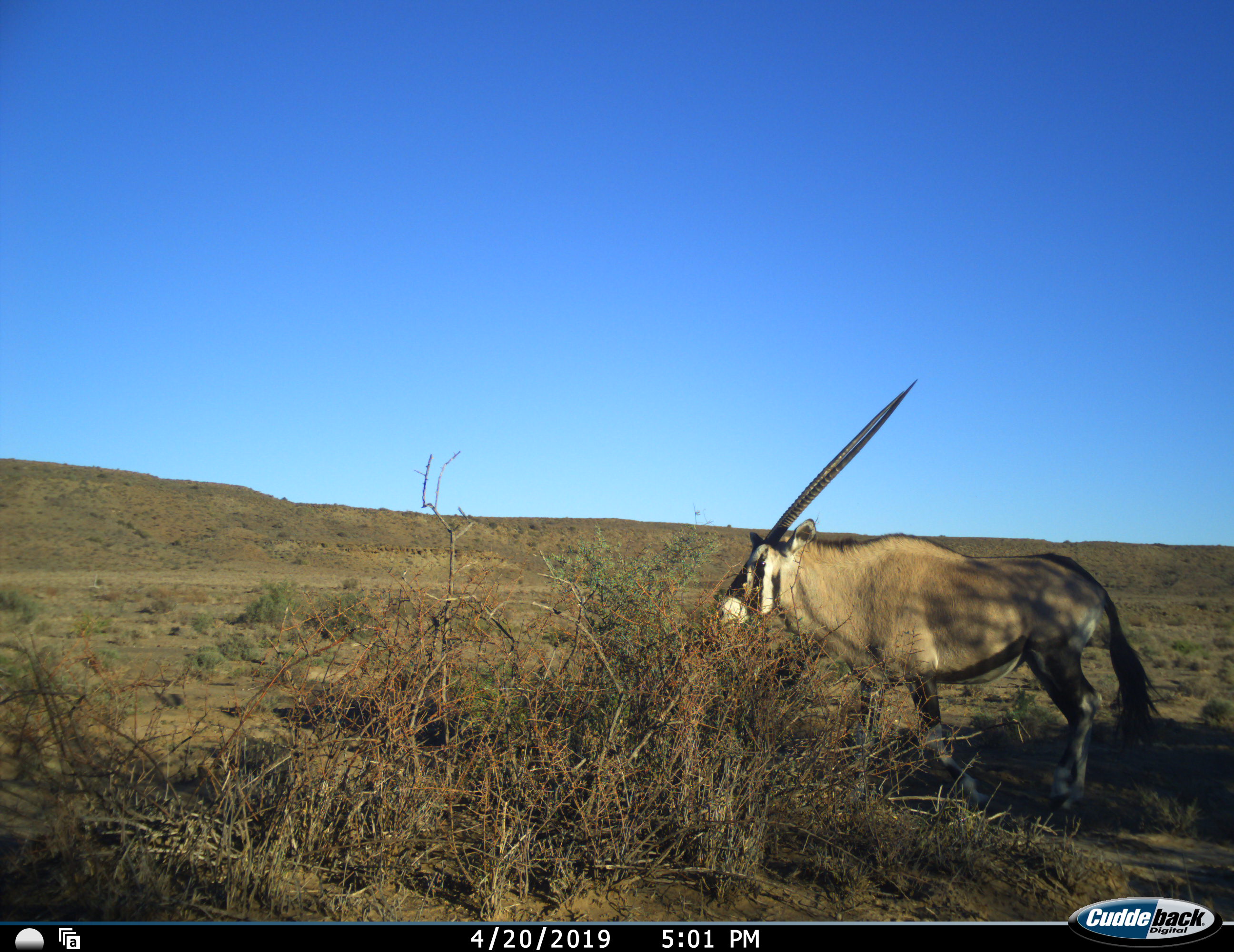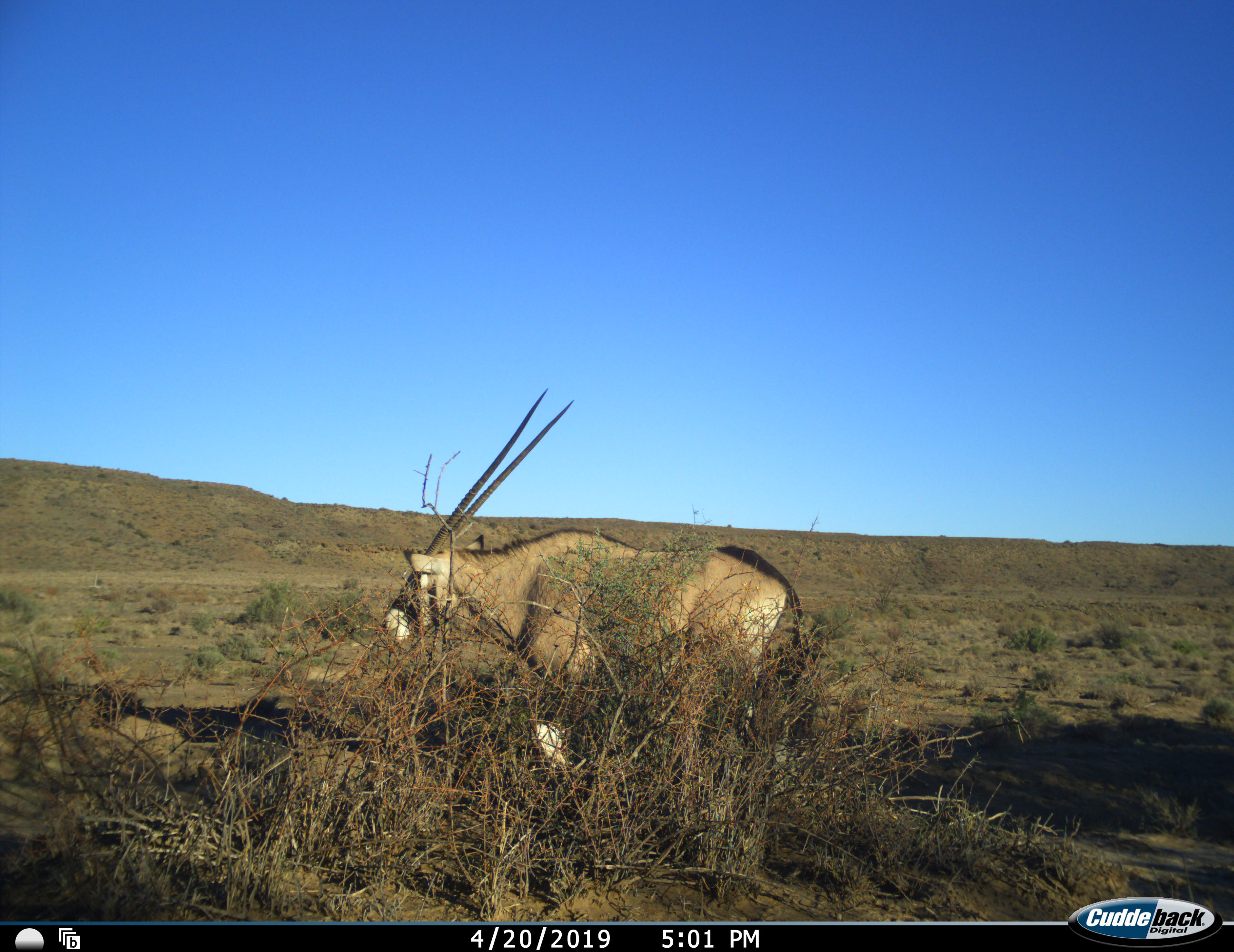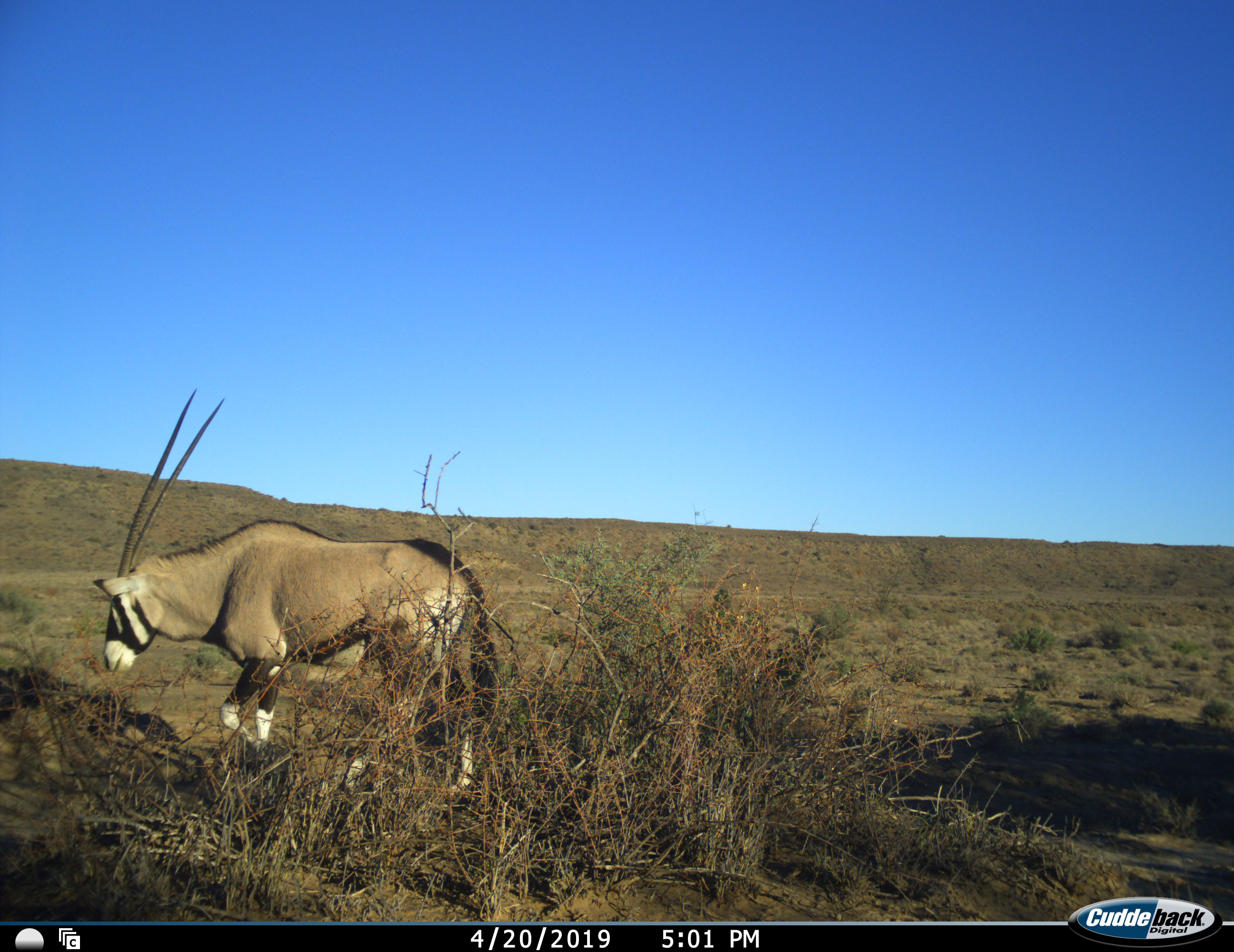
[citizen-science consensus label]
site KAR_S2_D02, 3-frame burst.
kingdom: Animalia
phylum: Chordata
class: Mammalia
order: Artiodactyla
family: Bovidae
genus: Oryx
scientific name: Oryx gazella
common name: gemsbok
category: oryx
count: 1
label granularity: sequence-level